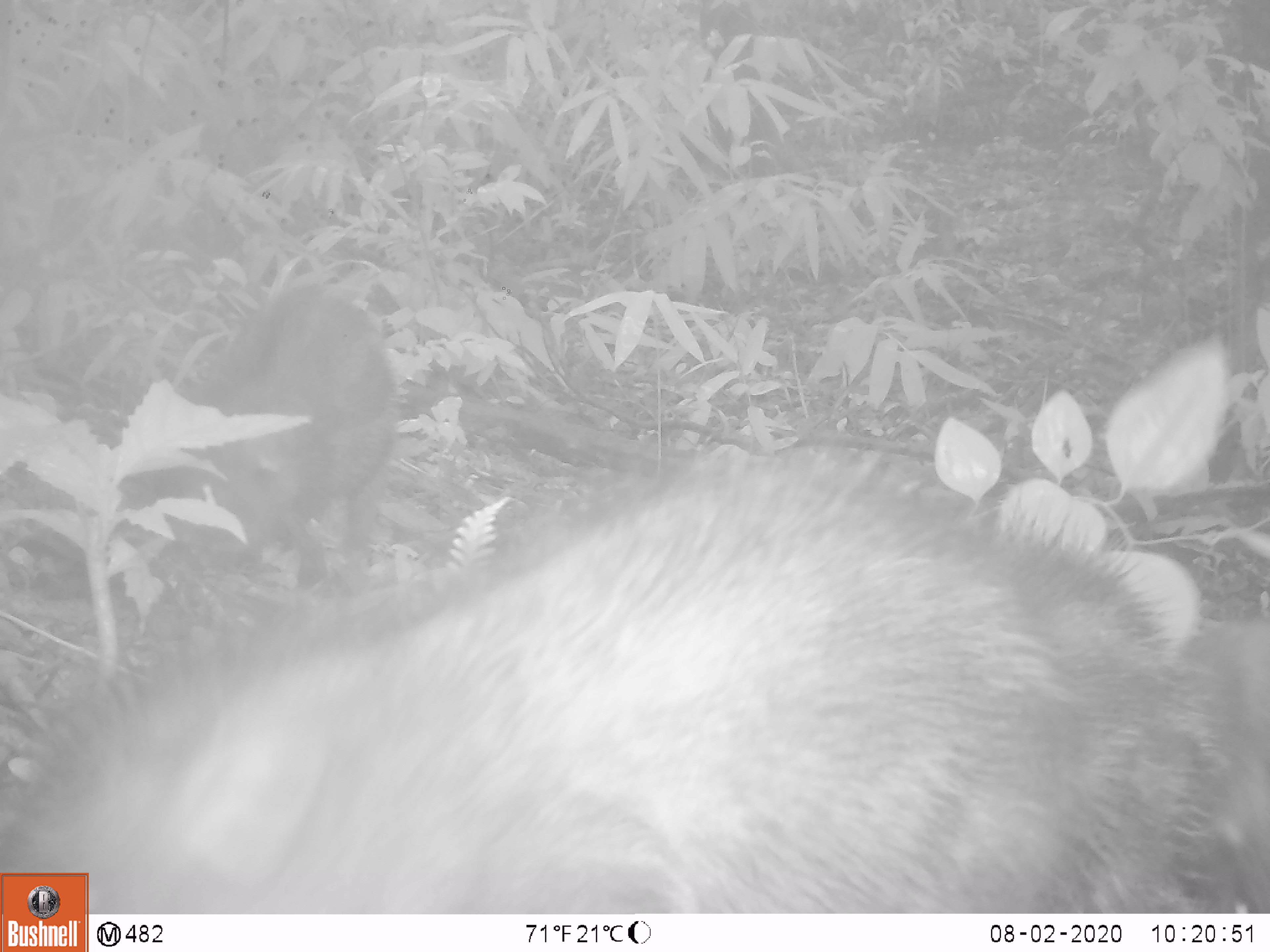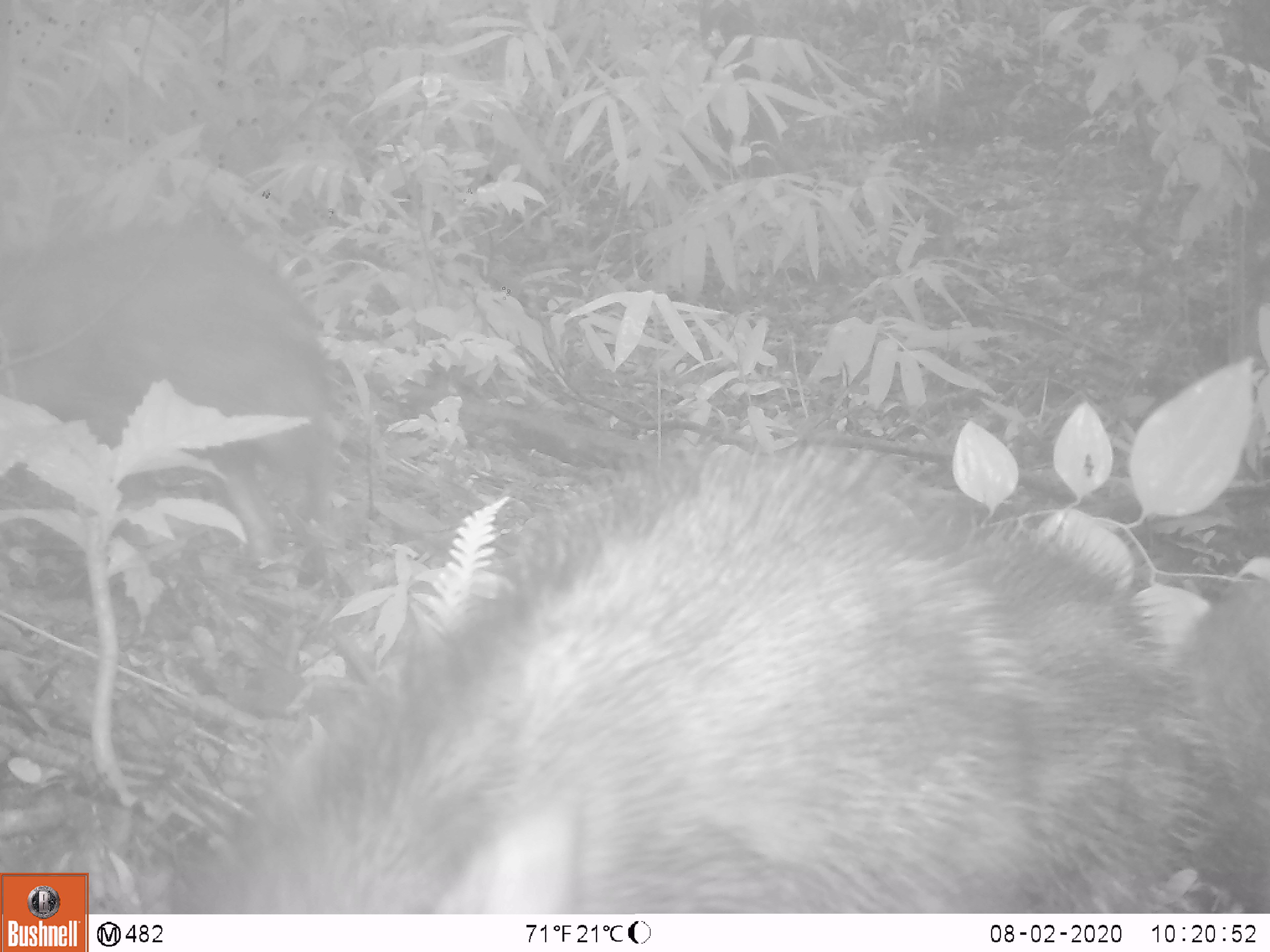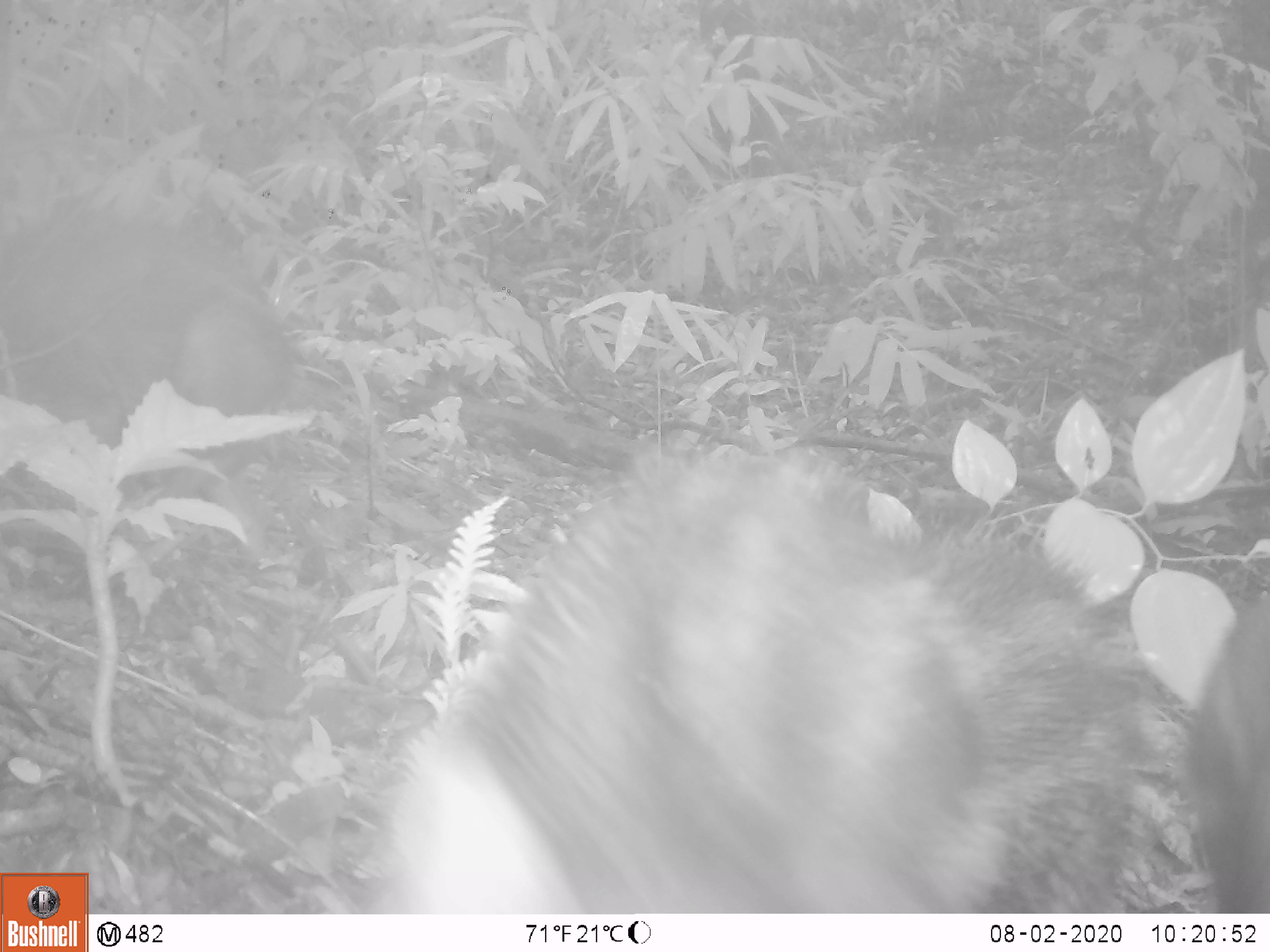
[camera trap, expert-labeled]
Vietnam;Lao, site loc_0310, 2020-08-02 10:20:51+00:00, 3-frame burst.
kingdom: Animalia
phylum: Chordata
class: Mammalia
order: Artiodactyla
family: Suidae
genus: Sus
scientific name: Sus scrofa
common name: eurasian wild pig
Eurasian wild pig (Sus scrofa). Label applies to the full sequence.